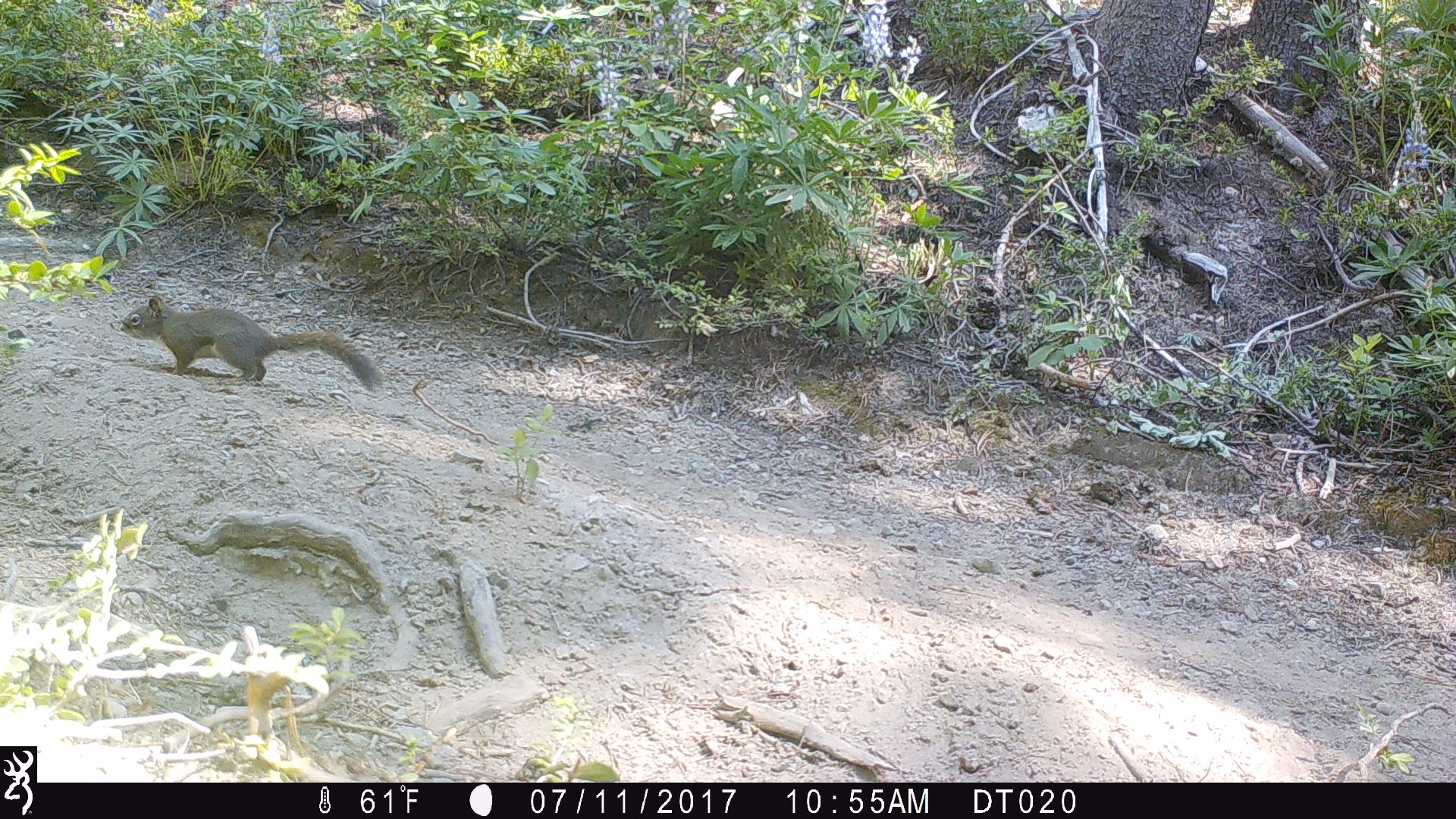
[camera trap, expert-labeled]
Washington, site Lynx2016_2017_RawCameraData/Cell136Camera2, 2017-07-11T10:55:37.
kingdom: Animalia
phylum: Chordata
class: Mammalia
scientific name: Mammalia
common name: small mammal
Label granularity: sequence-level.